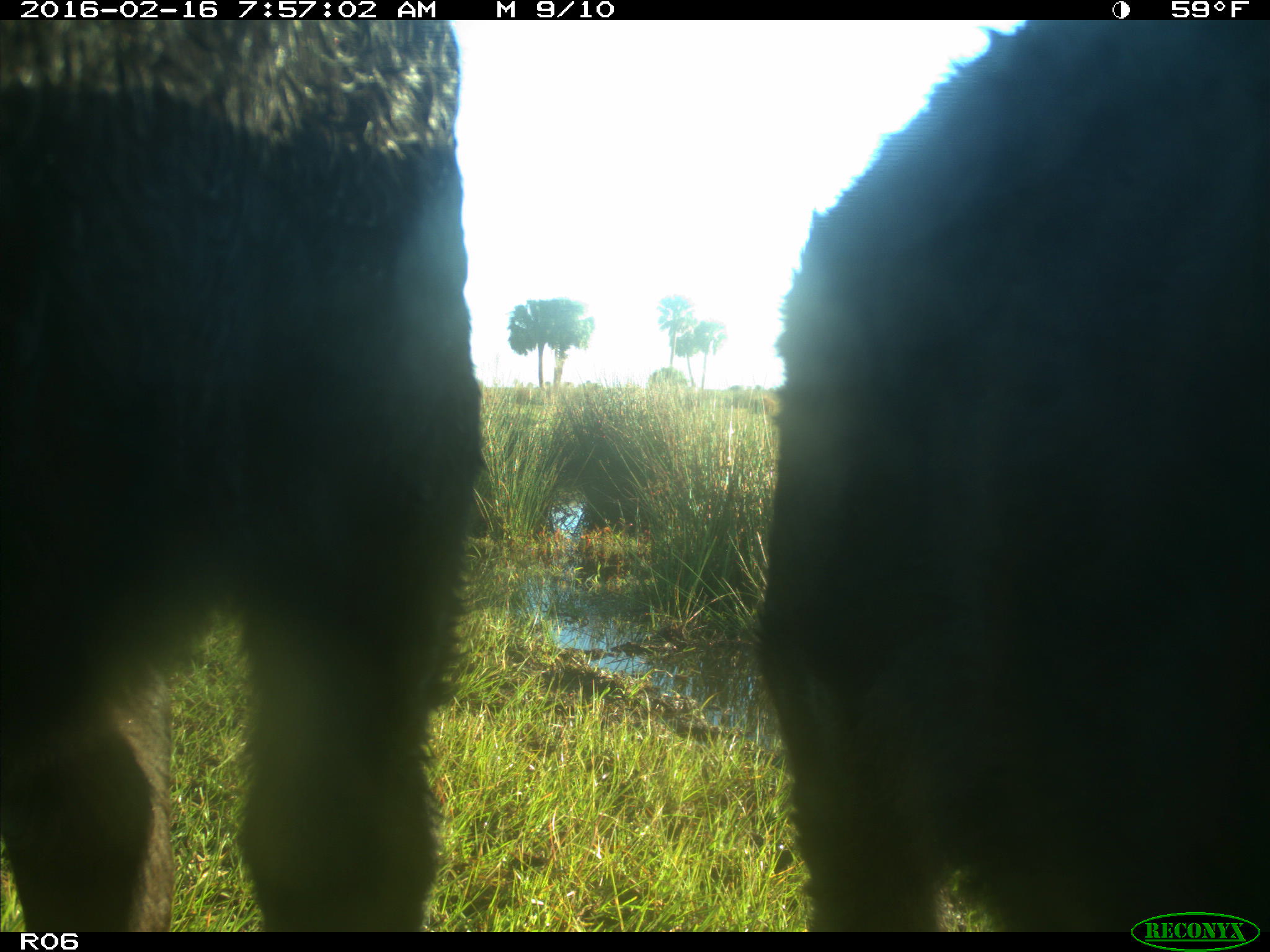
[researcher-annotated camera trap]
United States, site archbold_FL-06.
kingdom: Animalia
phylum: Chordata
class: Mammalia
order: Artiodactyla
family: Bovidae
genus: Bos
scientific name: Bos taurus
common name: domestic cow